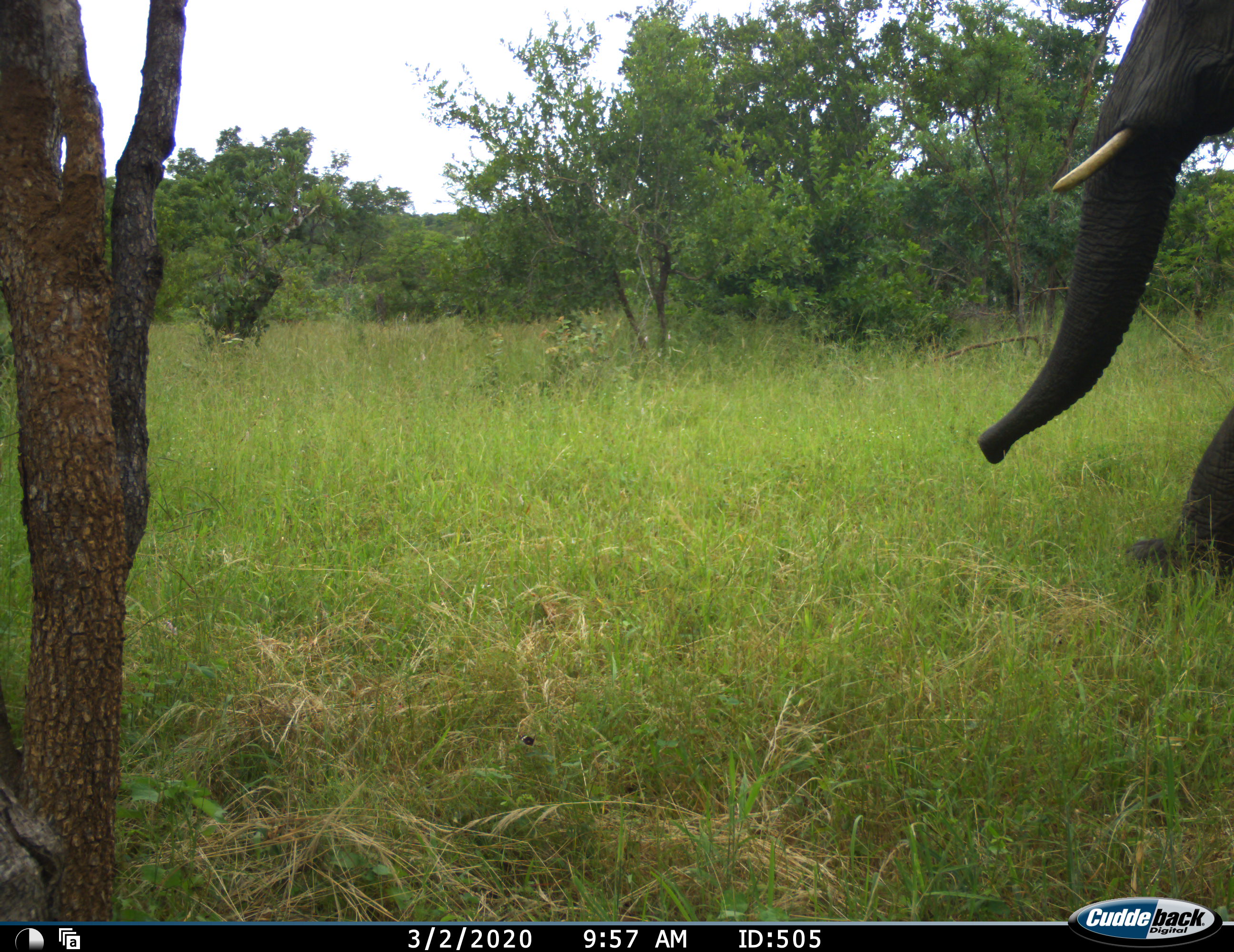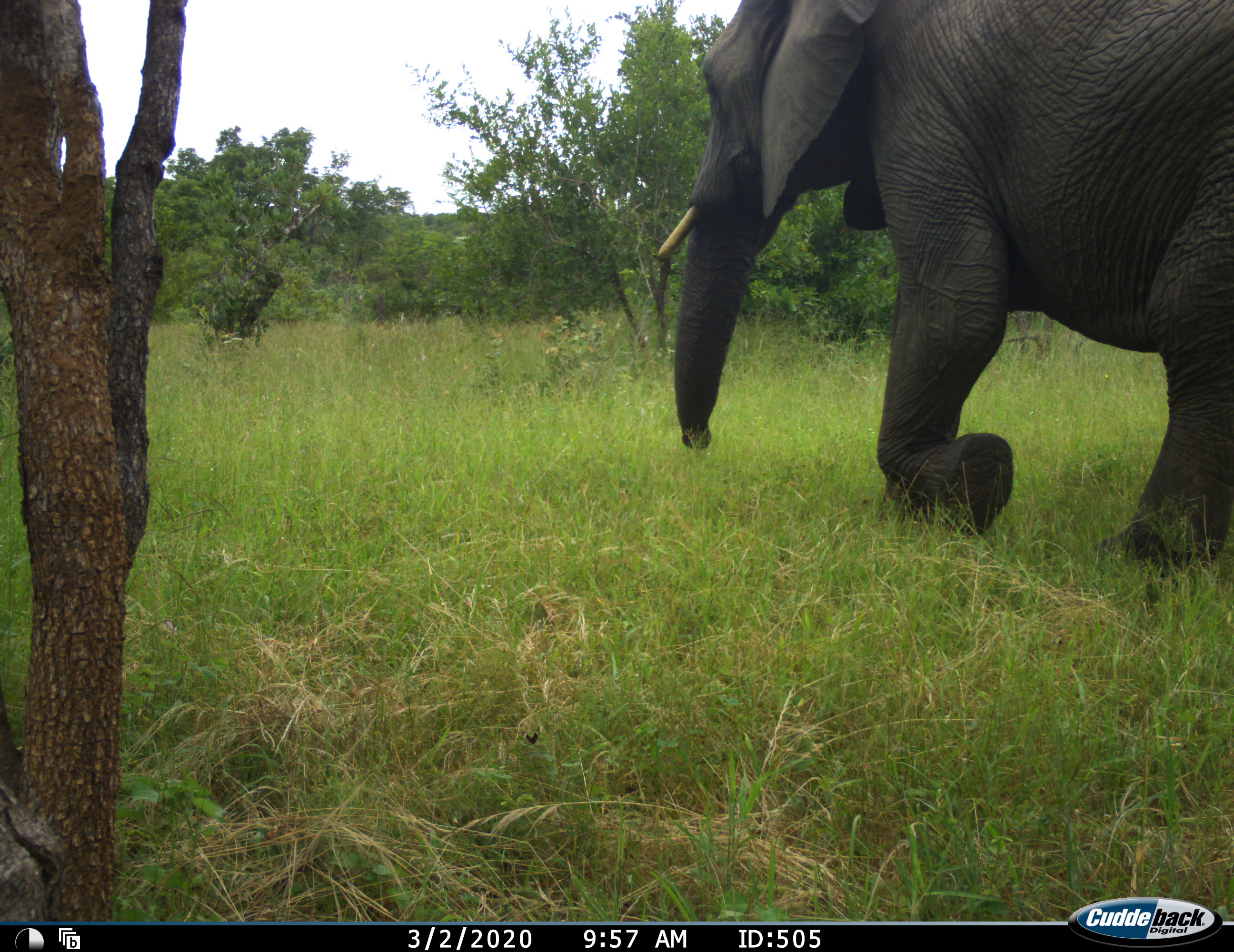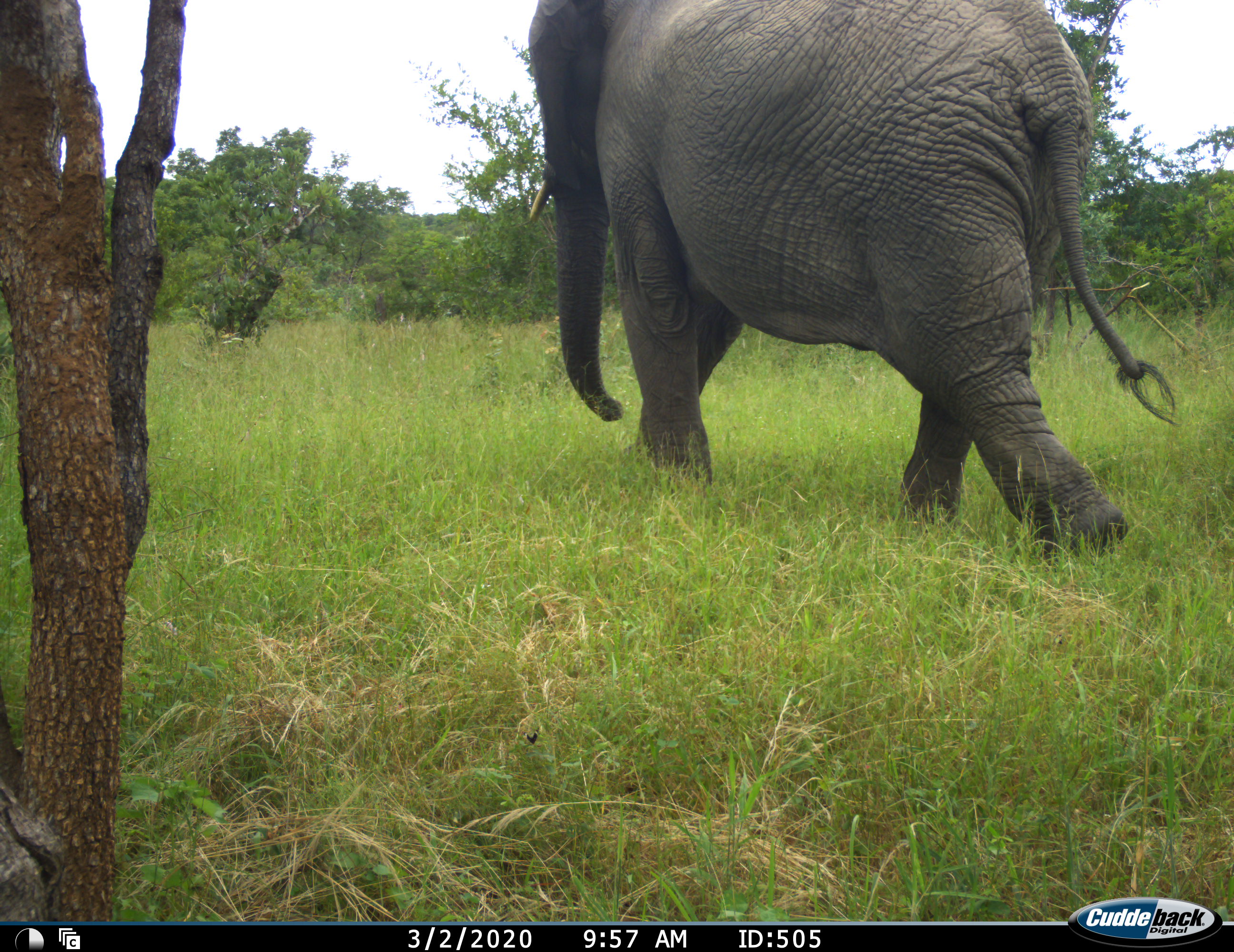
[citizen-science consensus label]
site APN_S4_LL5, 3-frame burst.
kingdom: Animalia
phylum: Chordata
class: Mammalia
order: Proboscidea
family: Elephantidae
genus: Loxodonta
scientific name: Loxodonta africana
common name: african bush elephant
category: elephant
Elephant (african bush elephant) (Loxodonta africana), count 1. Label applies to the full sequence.